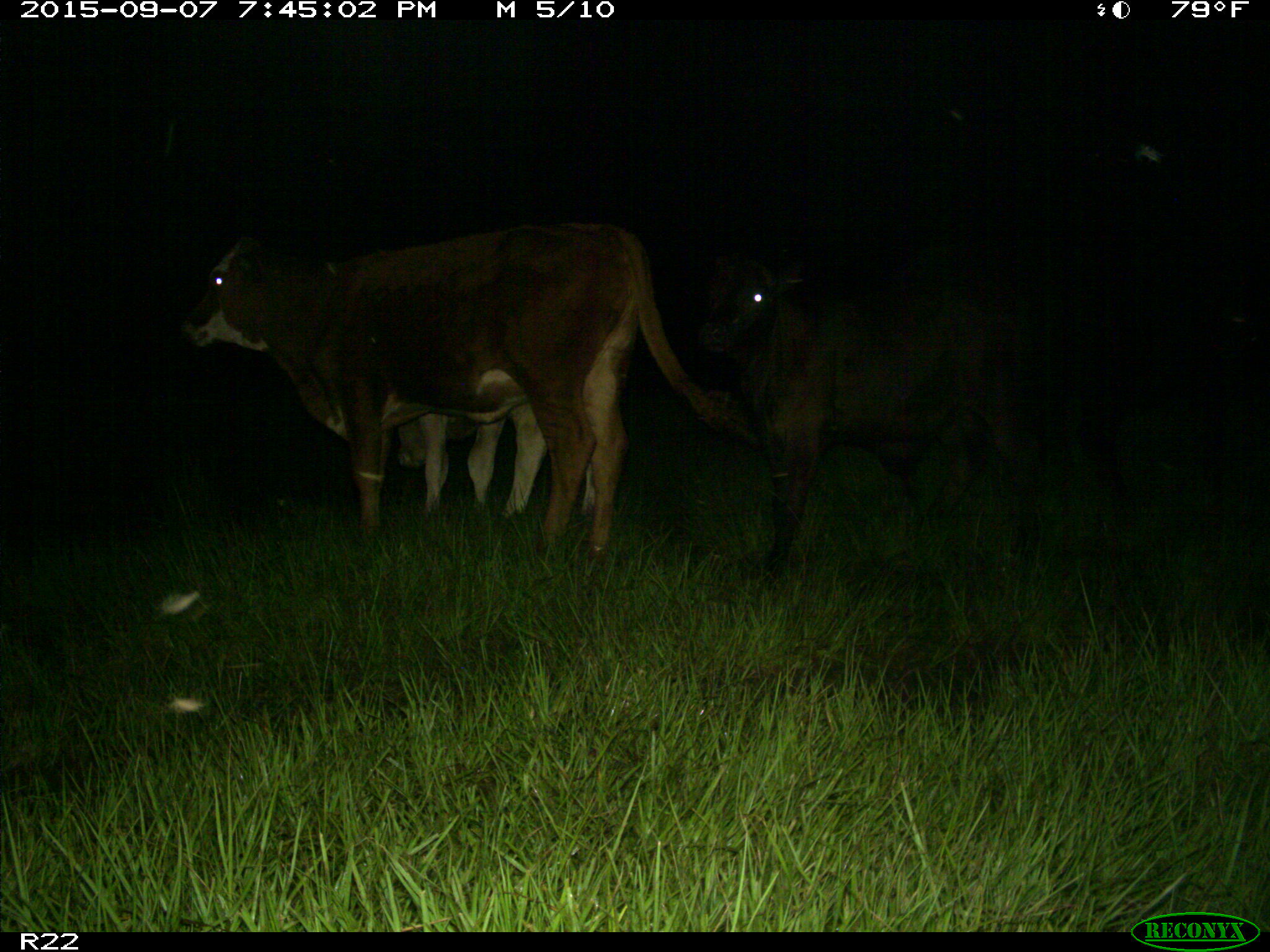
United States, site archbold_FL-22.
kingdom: Animalia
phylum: Chordata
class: Mammalia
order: Artiodactyla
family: Bovidae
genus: Bos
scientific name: Bos taurus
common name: domestic cow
Bos taurus (domestic cow).